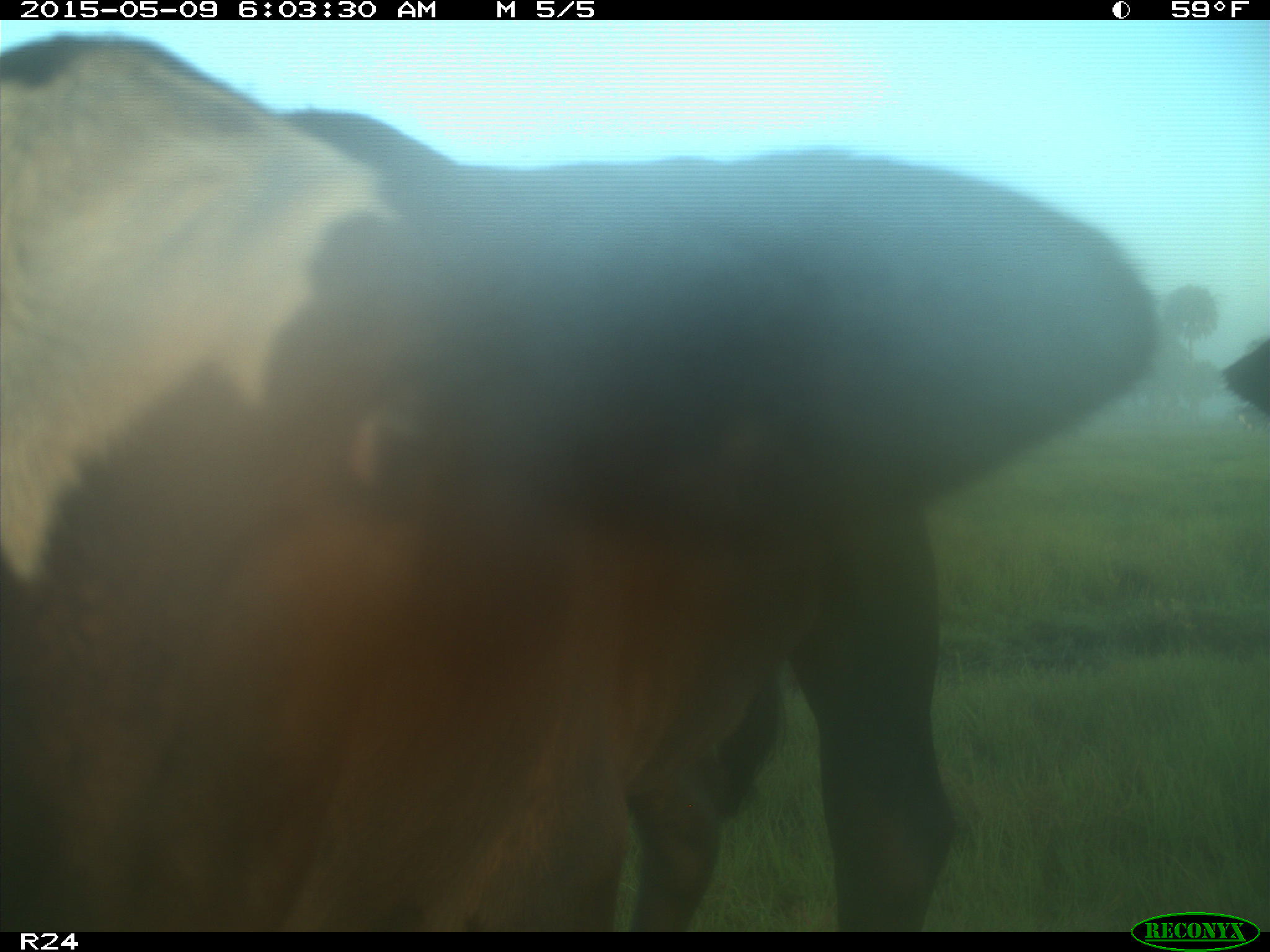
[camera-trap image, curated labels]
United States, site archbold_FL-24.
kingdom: Animalia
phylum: Chordata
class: Mammalia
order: Artiodactyla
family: Bovidae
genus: Bos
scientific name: Bos taurus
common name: domestic cow